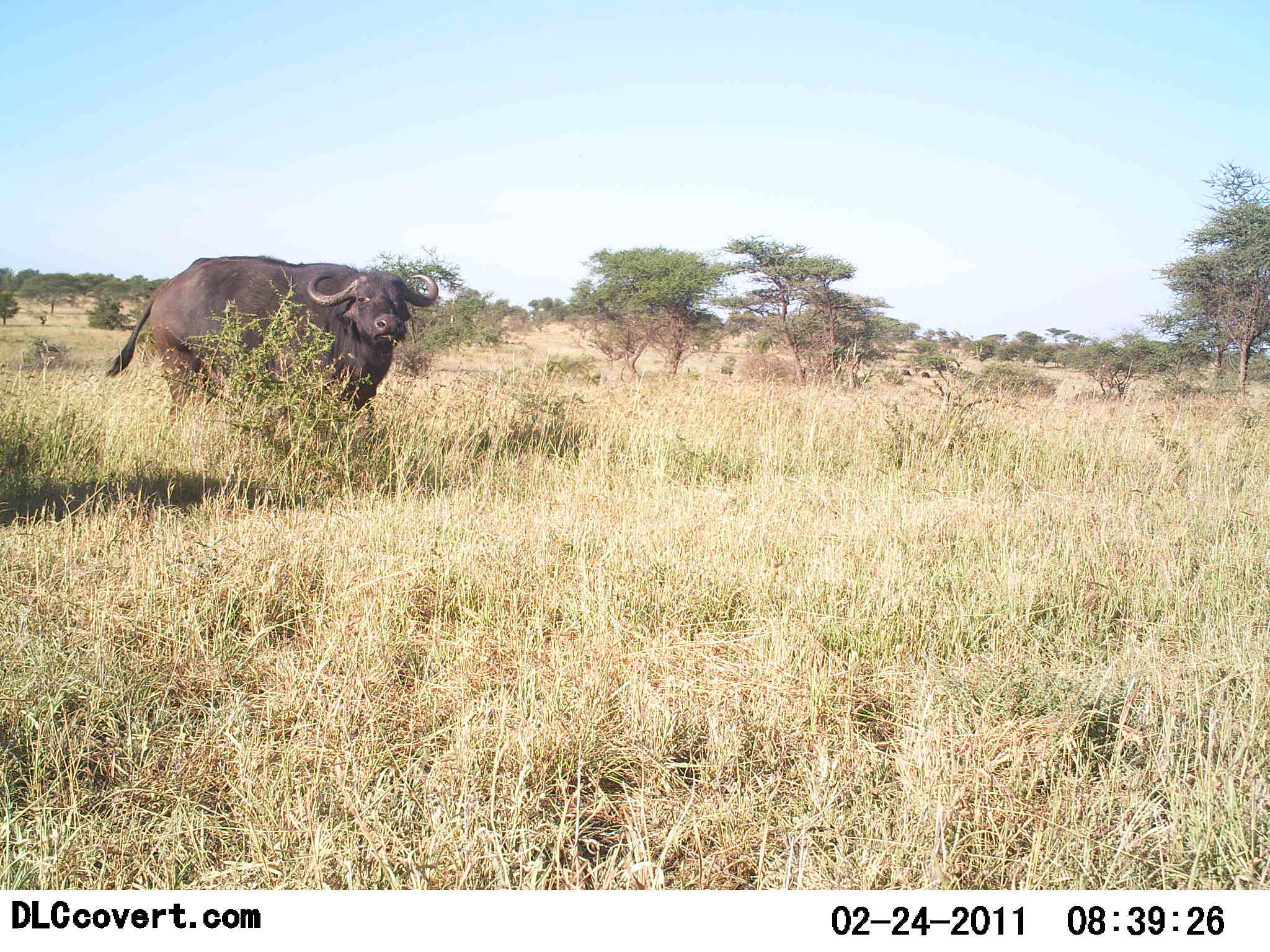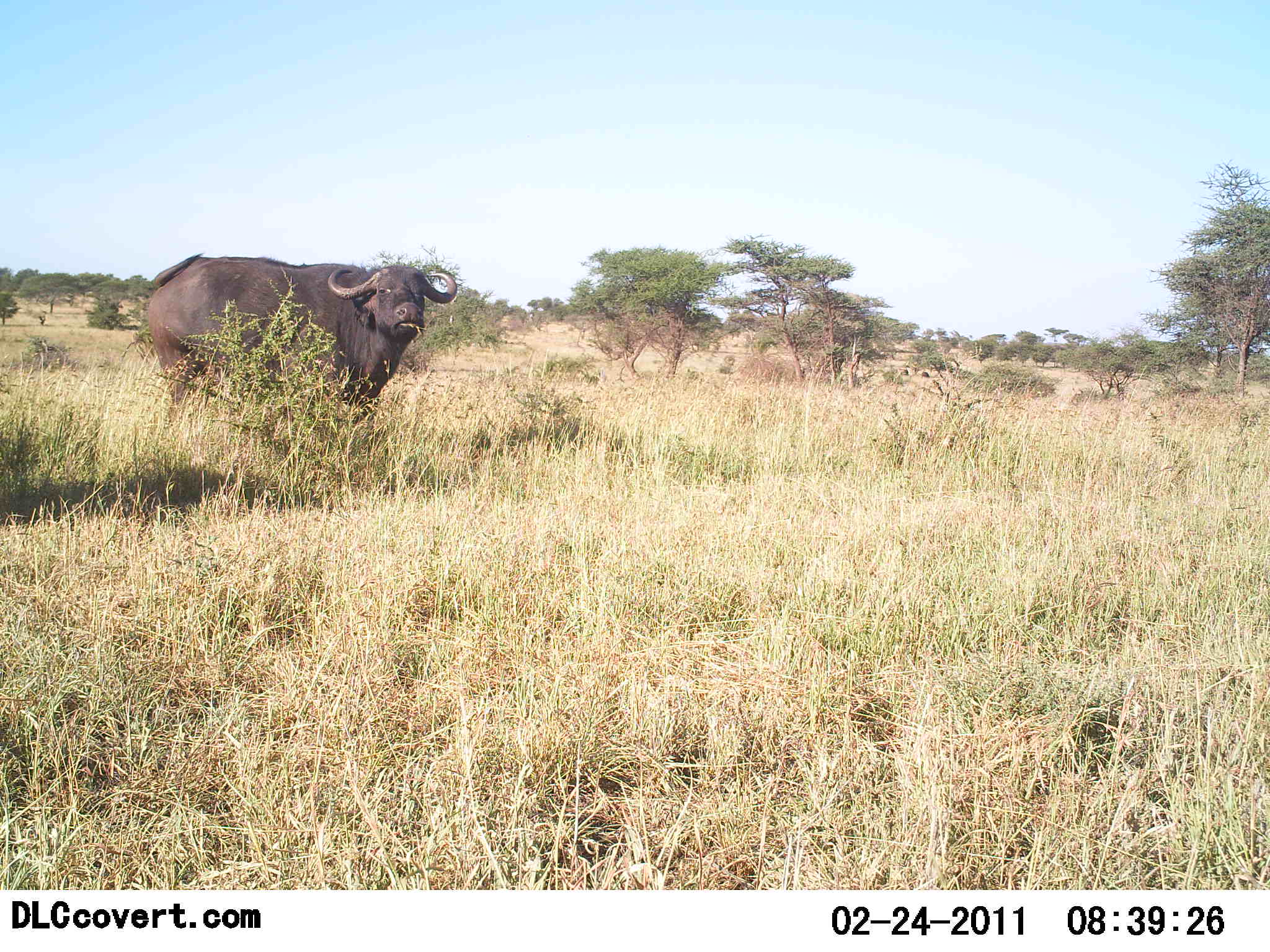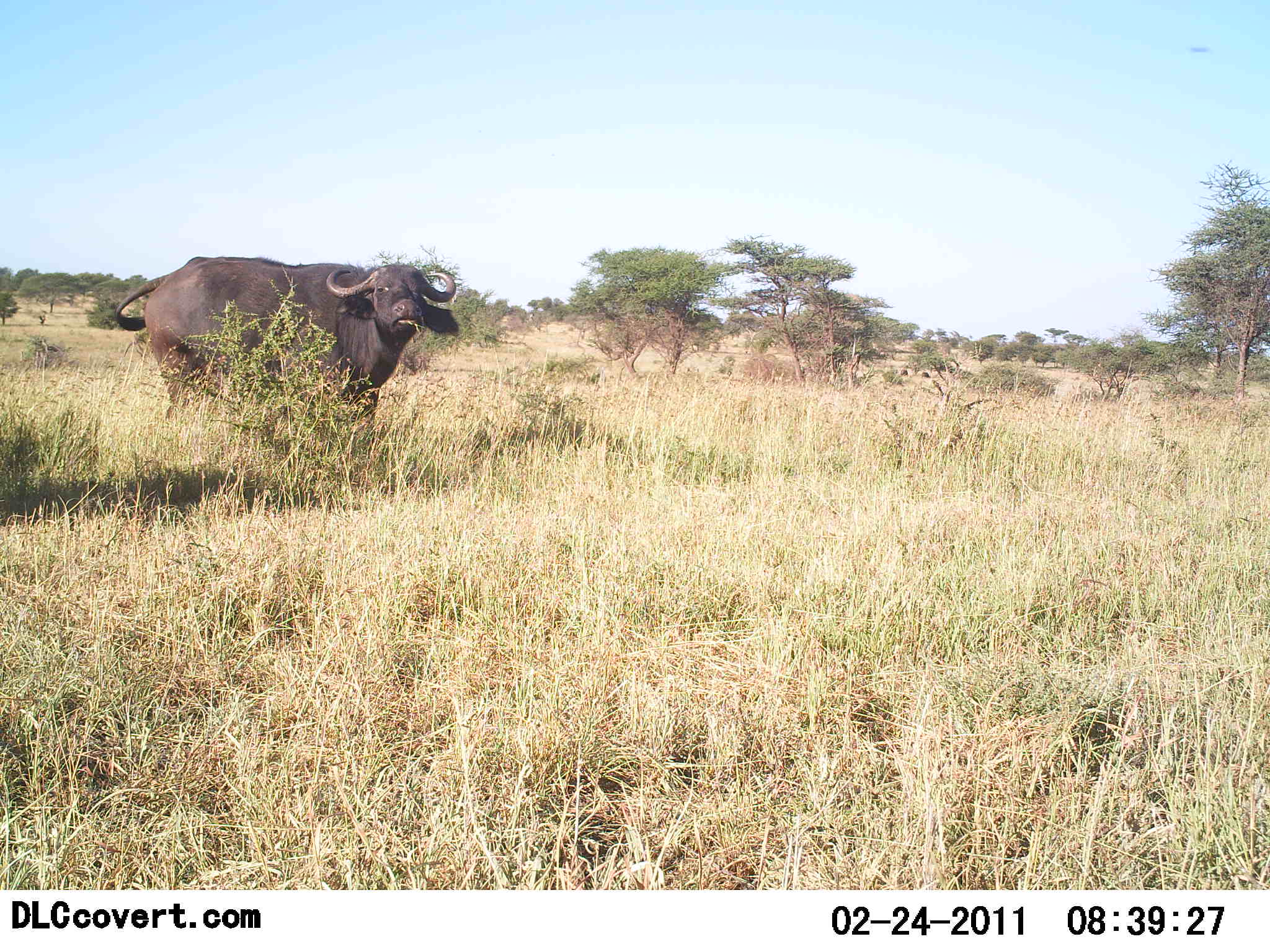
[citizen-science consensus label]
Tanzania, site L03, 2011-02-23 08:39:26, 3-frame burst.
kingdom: Animalia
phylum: Chordata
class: Mammalia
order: Artiodactyla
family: Bovidae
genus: Syncerus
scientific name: Syncerus caffer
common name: cape buffalo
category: buffalo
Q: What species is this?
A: Buffalo (cape buffalo) (Syncerus caffer).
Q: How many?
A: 1.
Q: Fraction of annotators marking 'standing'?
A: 85%.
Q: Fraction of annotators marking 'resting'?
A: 0%.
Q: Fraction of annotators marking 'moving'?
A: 8%.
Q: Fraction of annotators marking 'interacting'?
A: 0%.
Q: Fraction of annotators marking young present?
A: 0%.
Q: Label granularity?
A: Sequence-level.